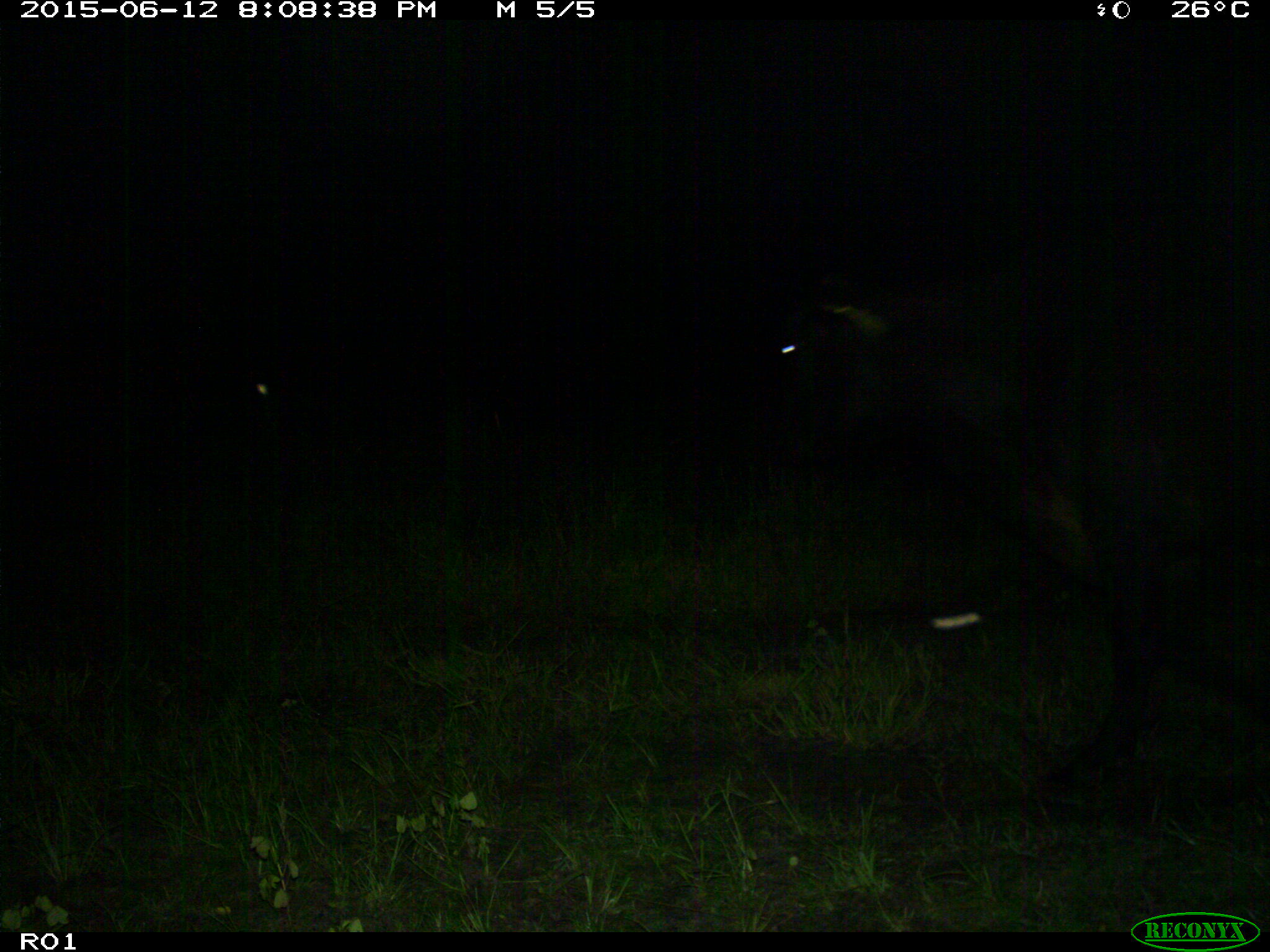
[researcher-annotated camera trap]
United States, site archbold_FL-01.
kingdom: Animalia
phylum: Chordata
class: Mammalia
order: Artiodactyla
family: Bovidae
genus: Bos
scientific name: Bos taurus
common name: domestic cow